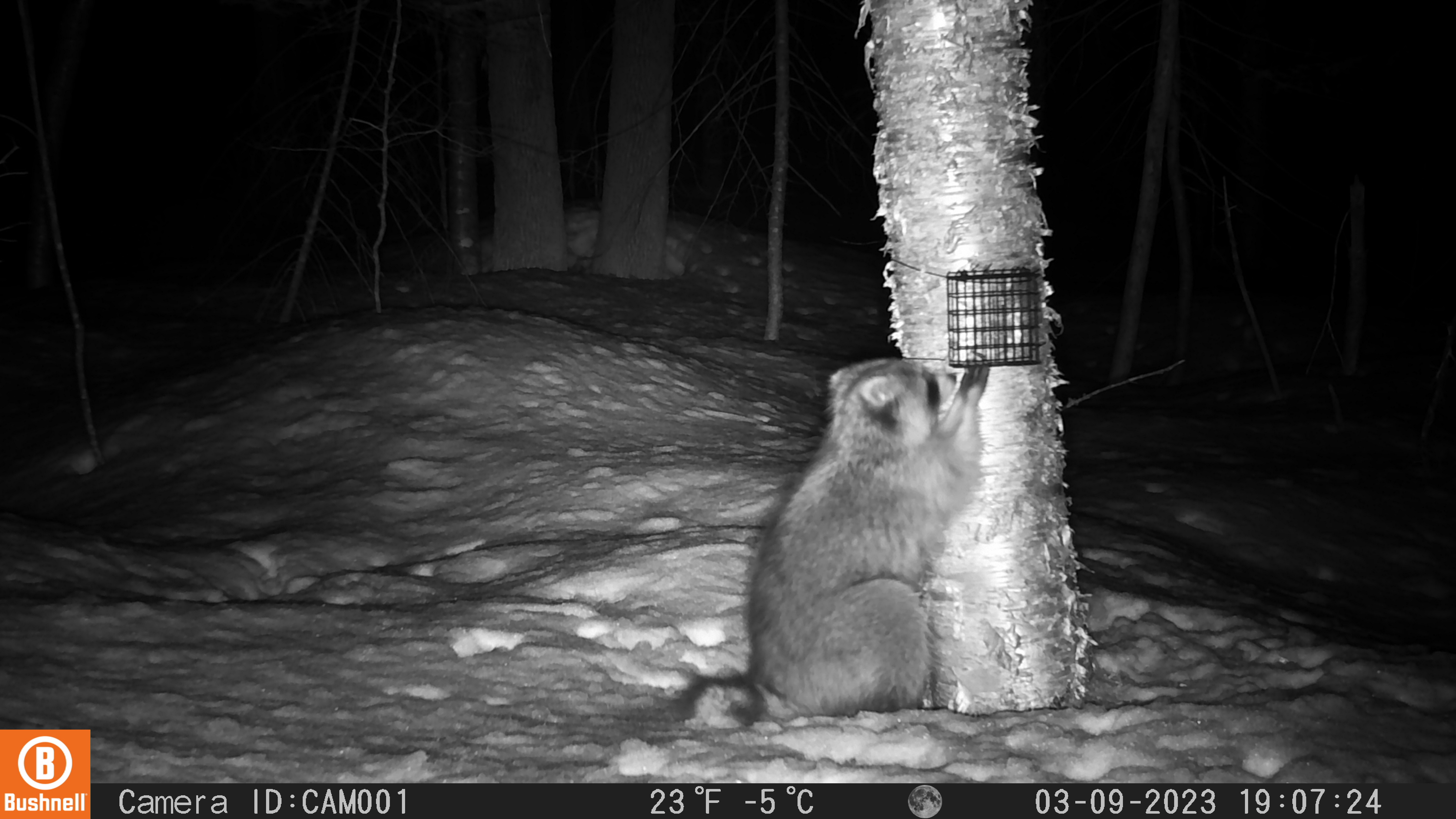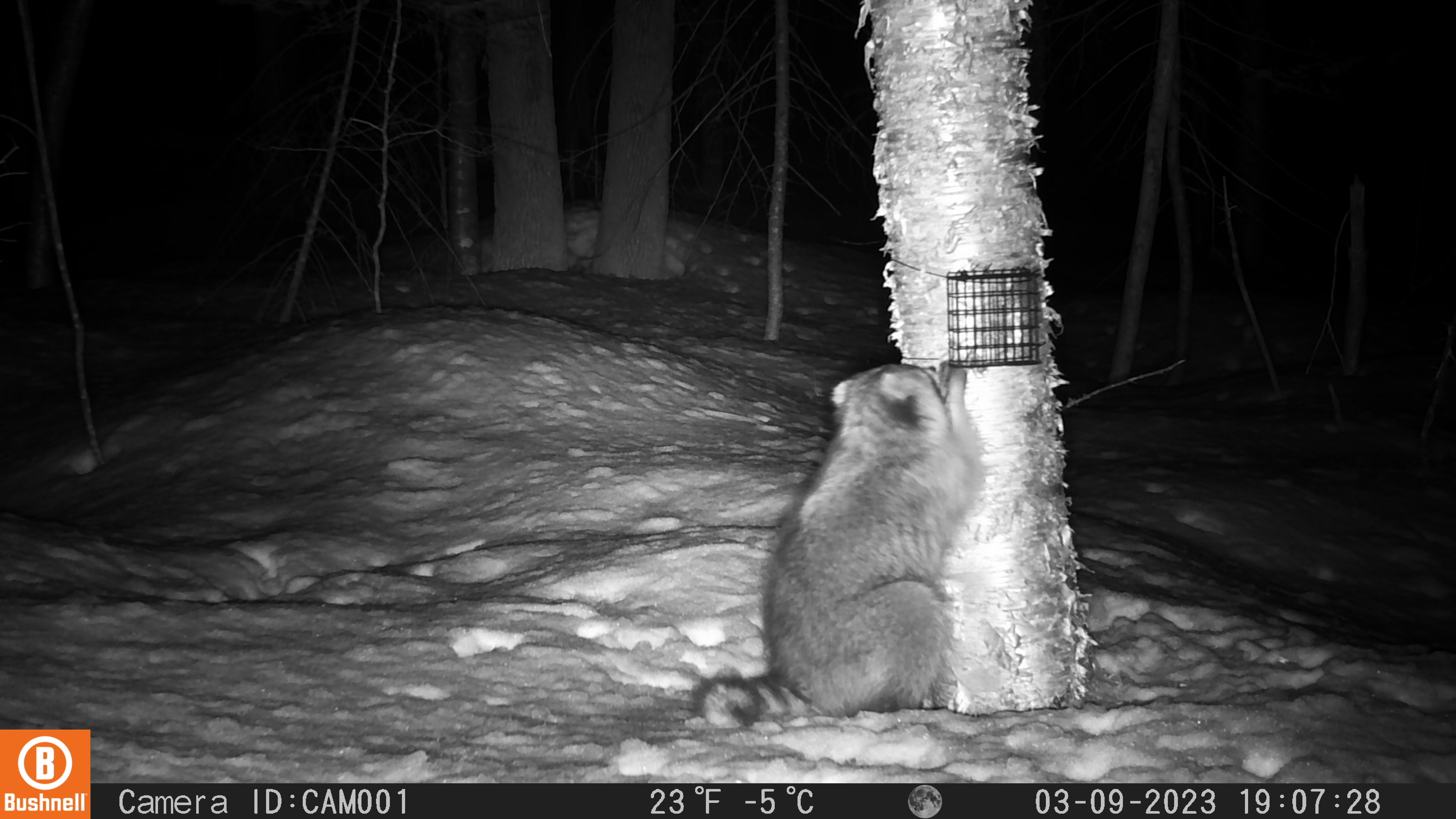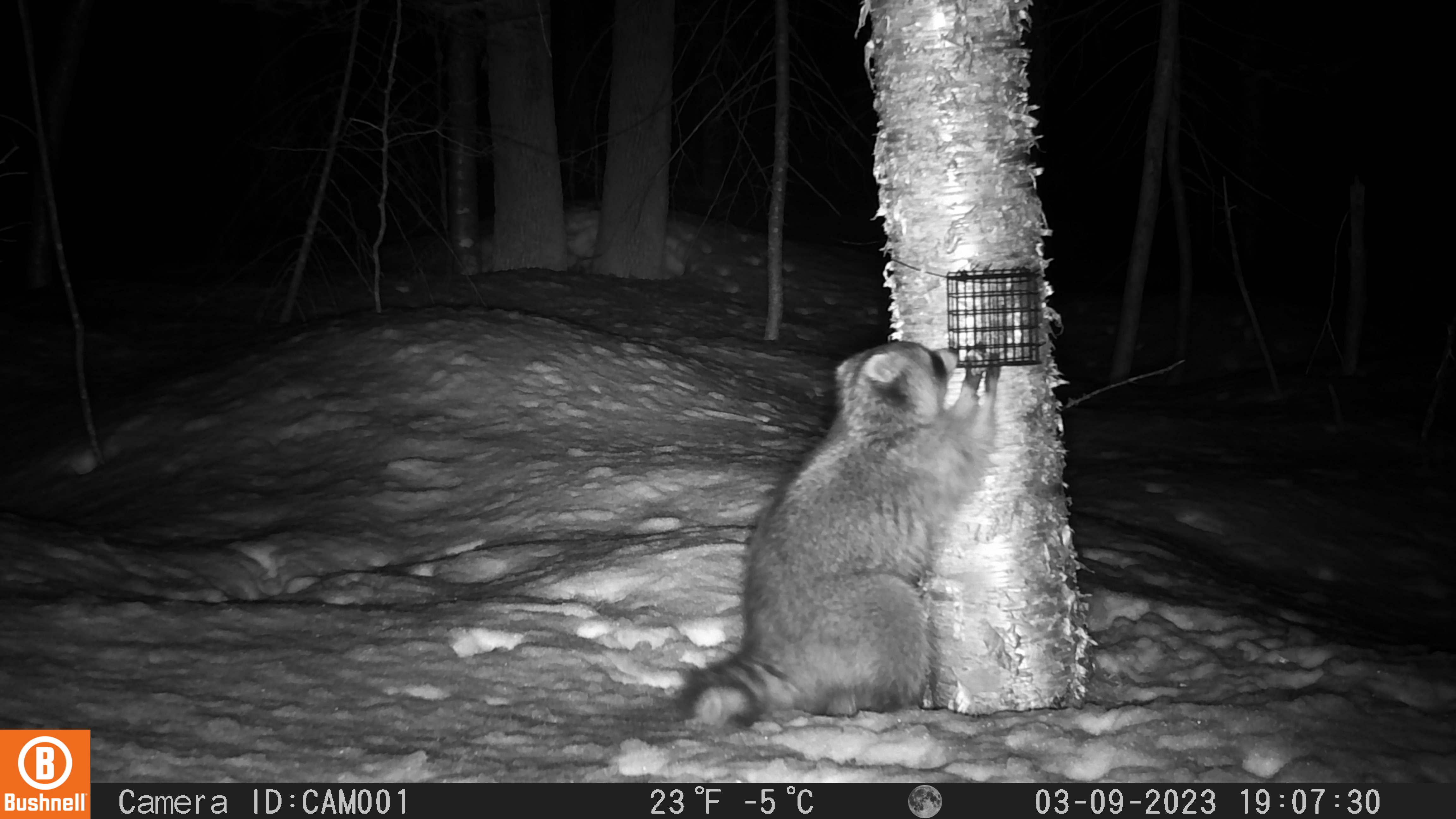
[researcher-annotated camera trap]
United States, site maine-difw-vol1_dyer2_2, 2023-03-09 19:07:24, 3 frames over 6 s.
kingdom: Animalia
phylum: Chordata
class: Mammalia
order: Carnivora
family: Procyonidae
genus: Procyon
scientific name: Procyon lotor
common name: raccoon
Raccoon (Procyon lotor).